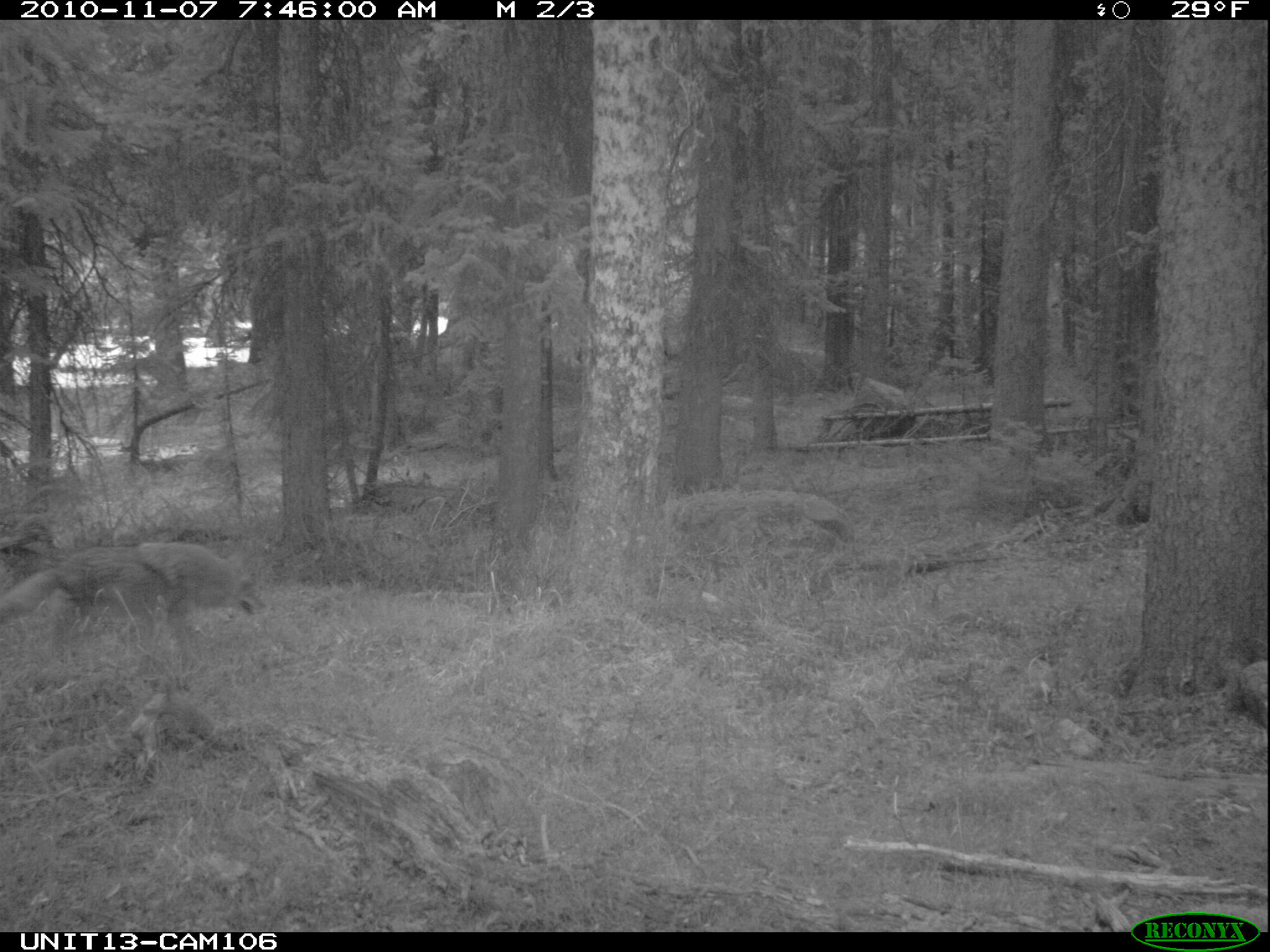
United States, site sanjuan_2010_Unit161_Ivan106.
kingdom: Animalia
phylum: Chordata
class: Mammalia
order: Carnivora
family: Canidae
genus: Canis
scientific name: Canis latrans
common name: coyote